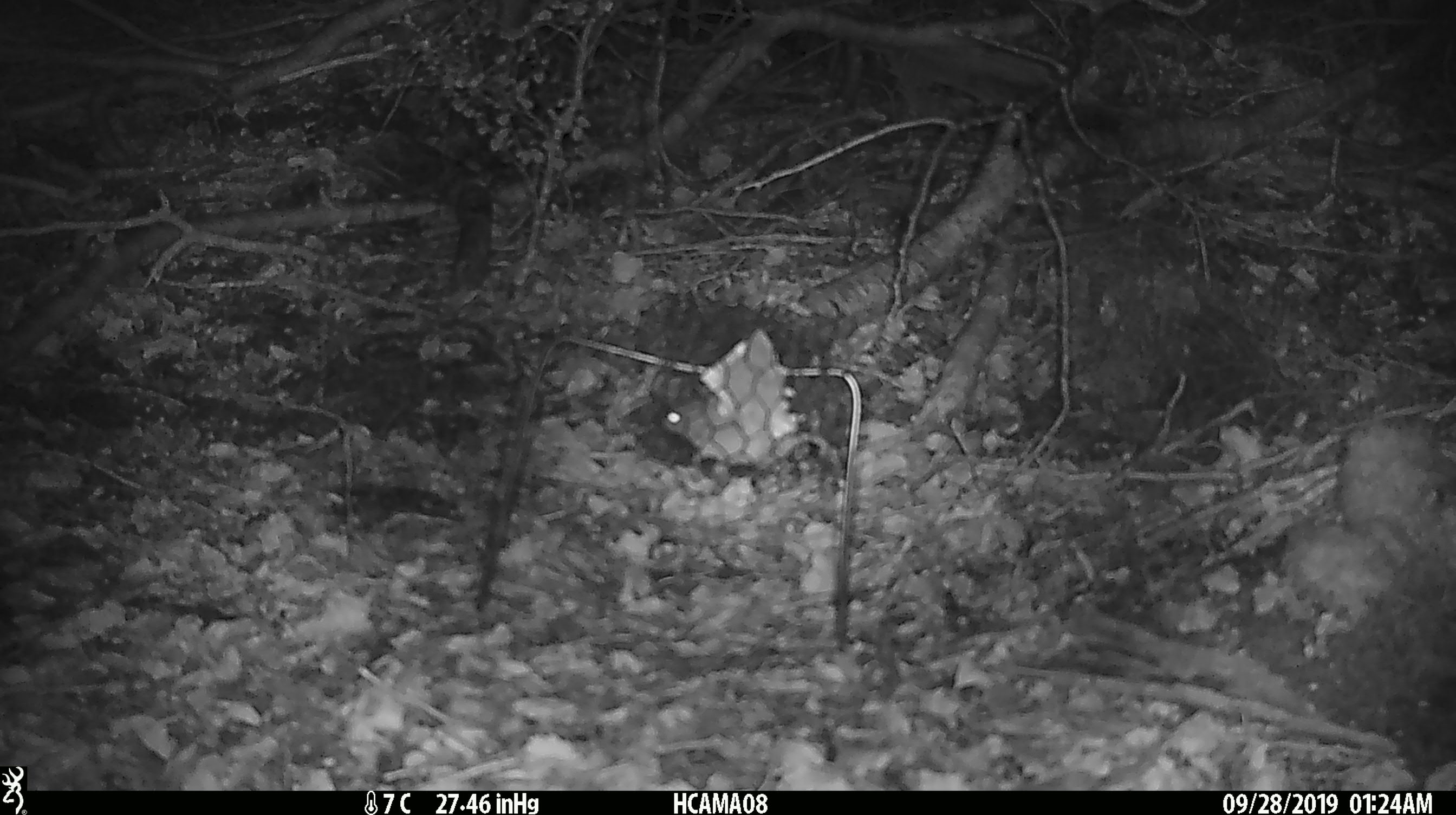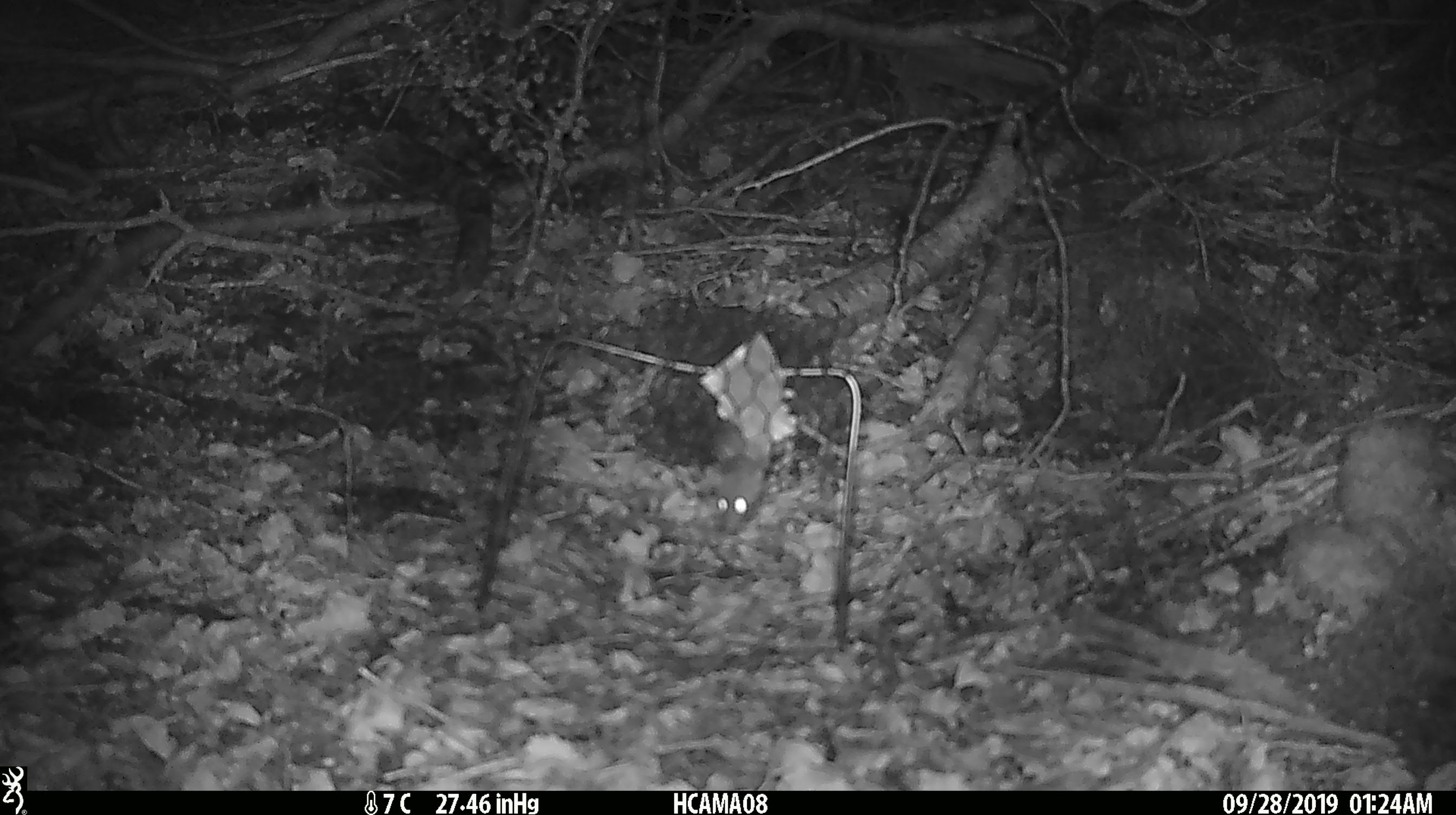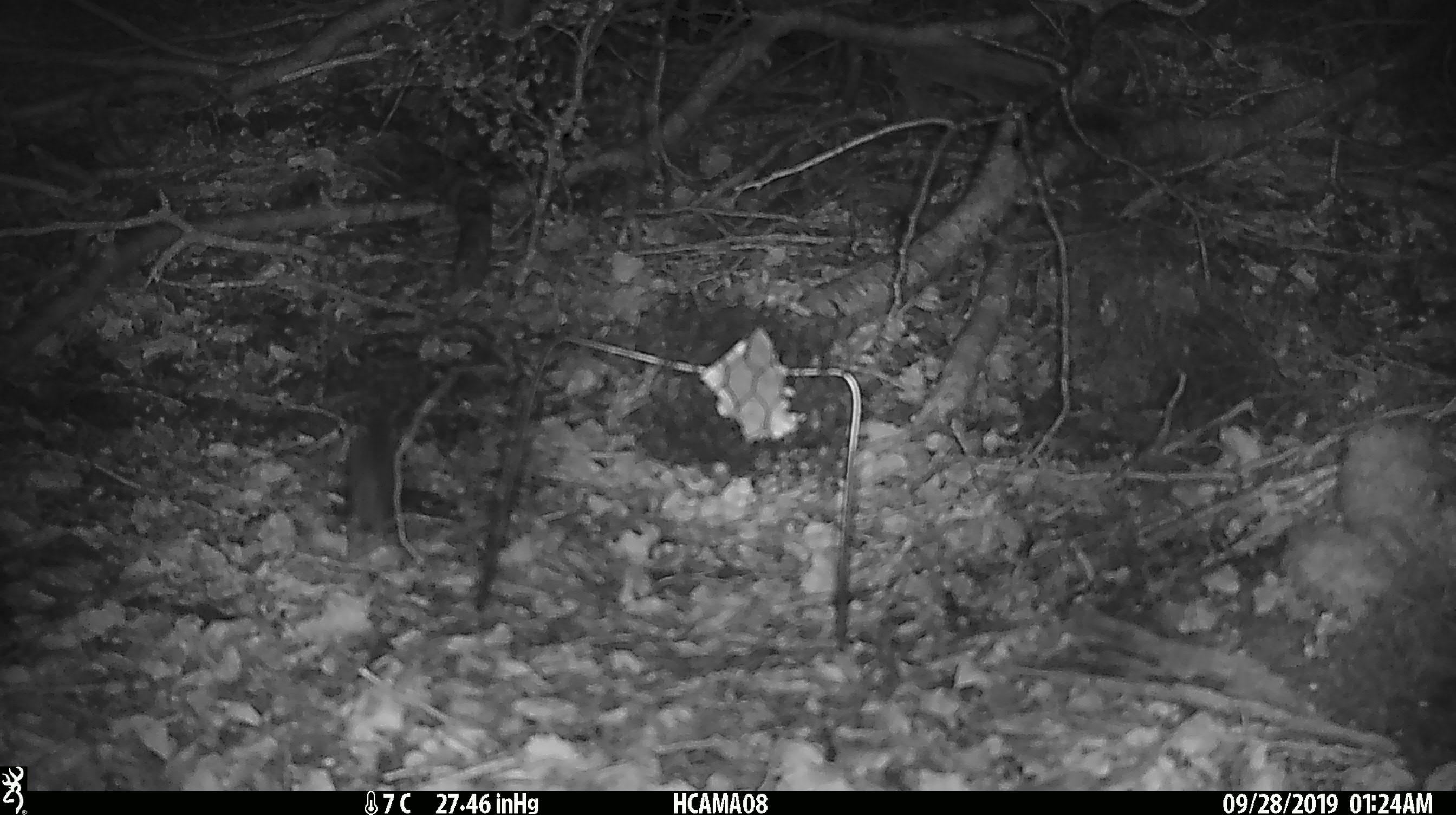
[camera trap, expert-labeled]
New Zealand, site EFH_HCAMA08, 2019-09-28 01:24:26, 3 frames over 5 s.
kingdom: Animalia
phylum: Chordata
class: Mammalia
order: Rodentia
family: Muridae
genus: Mus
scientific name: Mus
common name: mouse